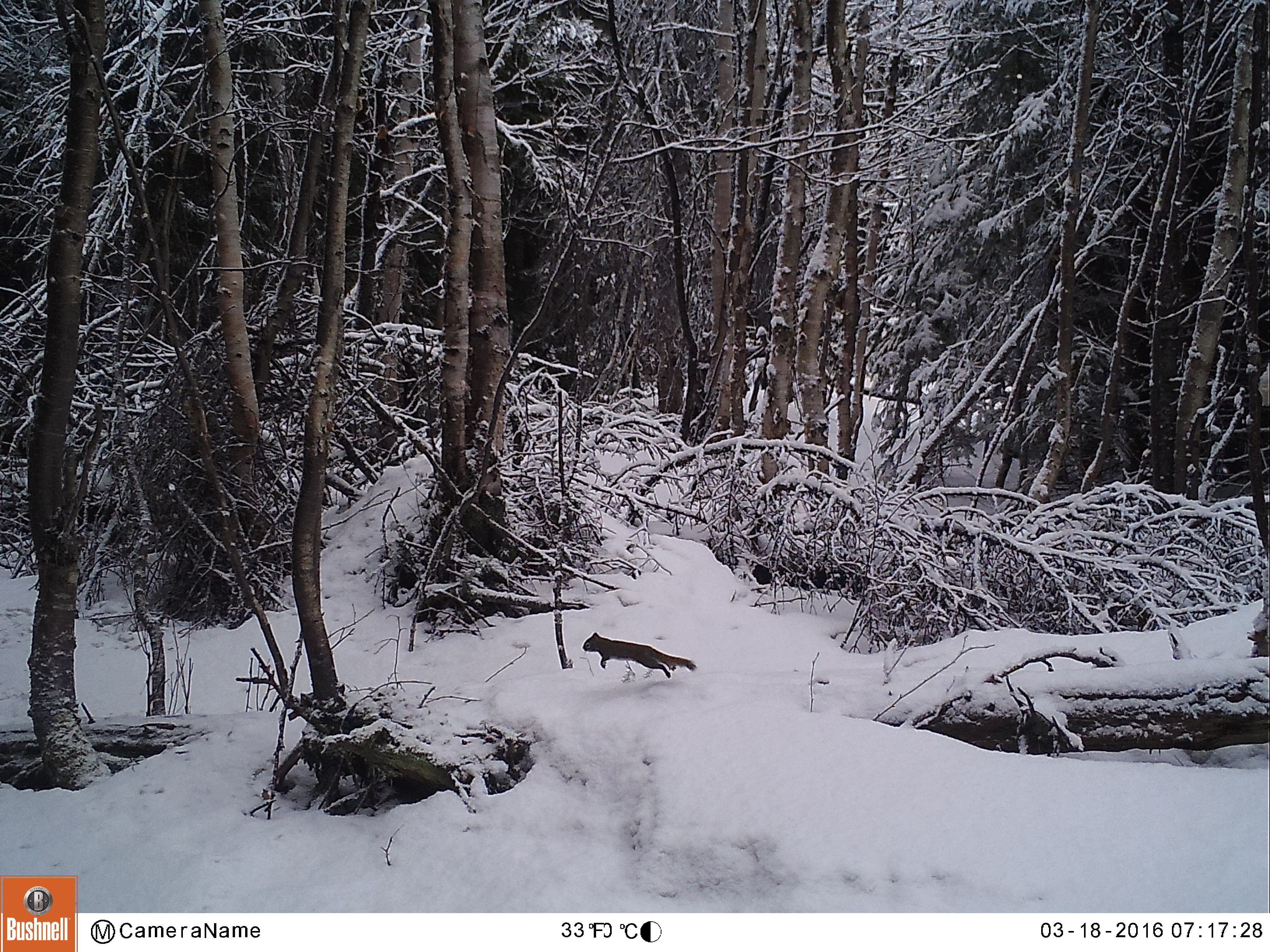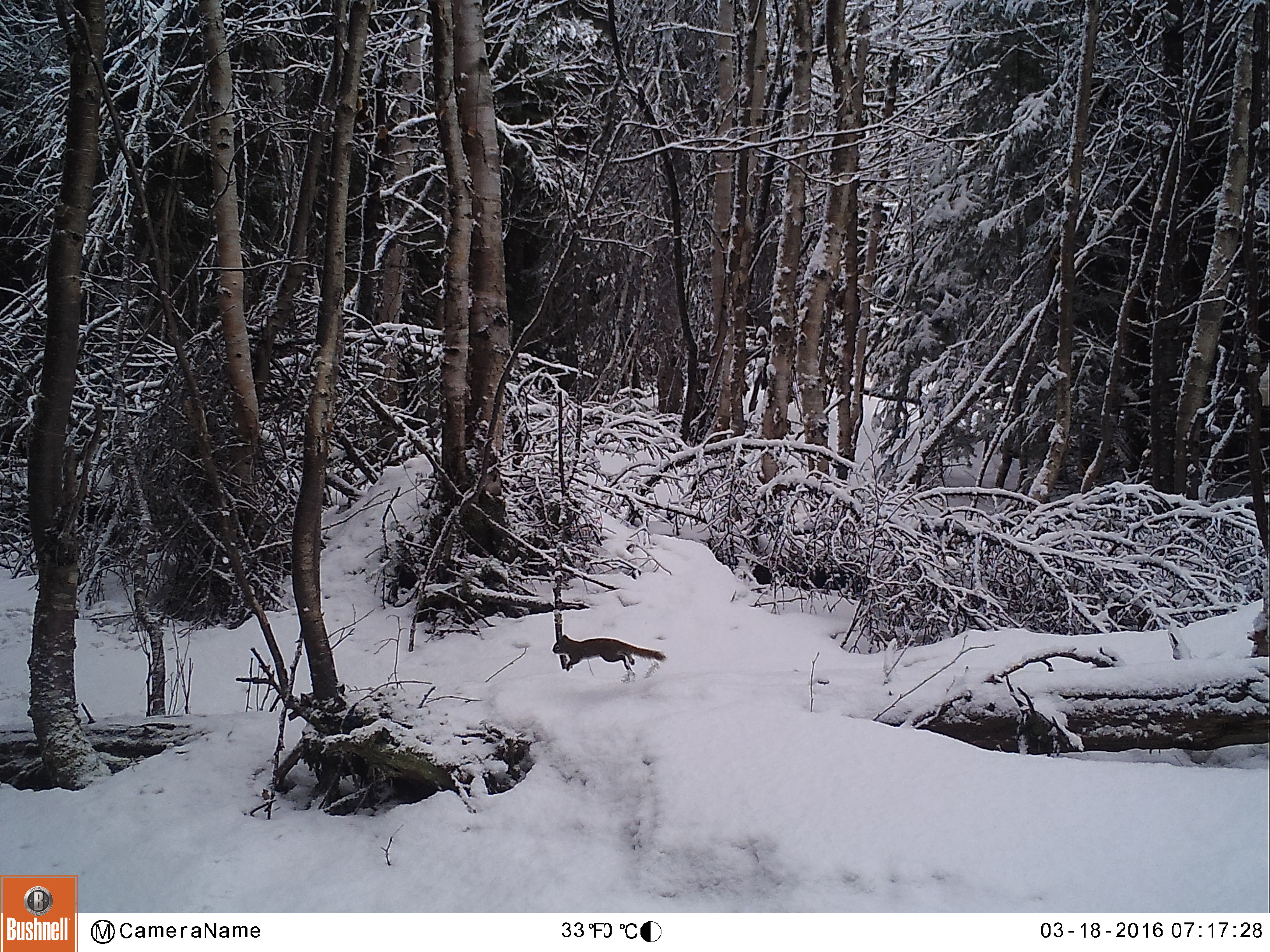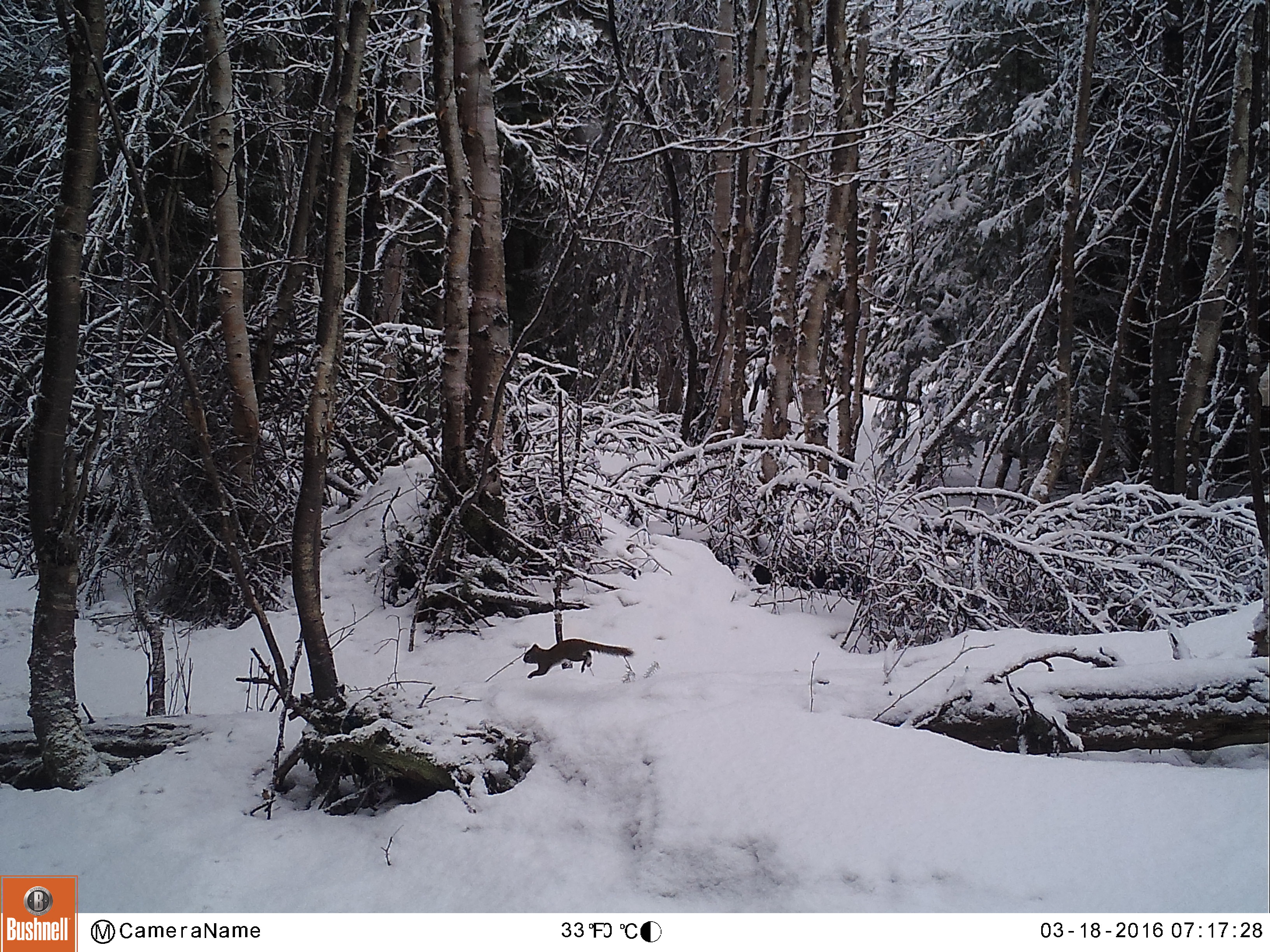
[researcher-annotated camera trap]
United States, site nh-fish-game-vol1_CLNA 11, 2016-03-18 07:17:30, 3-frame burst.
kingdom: Animalia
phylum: Chordata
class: Mammalia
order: Rodentia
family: Sciuridae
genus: Tamiasciurus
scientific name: Tamiasciurus hudsonicus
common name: red squirrel